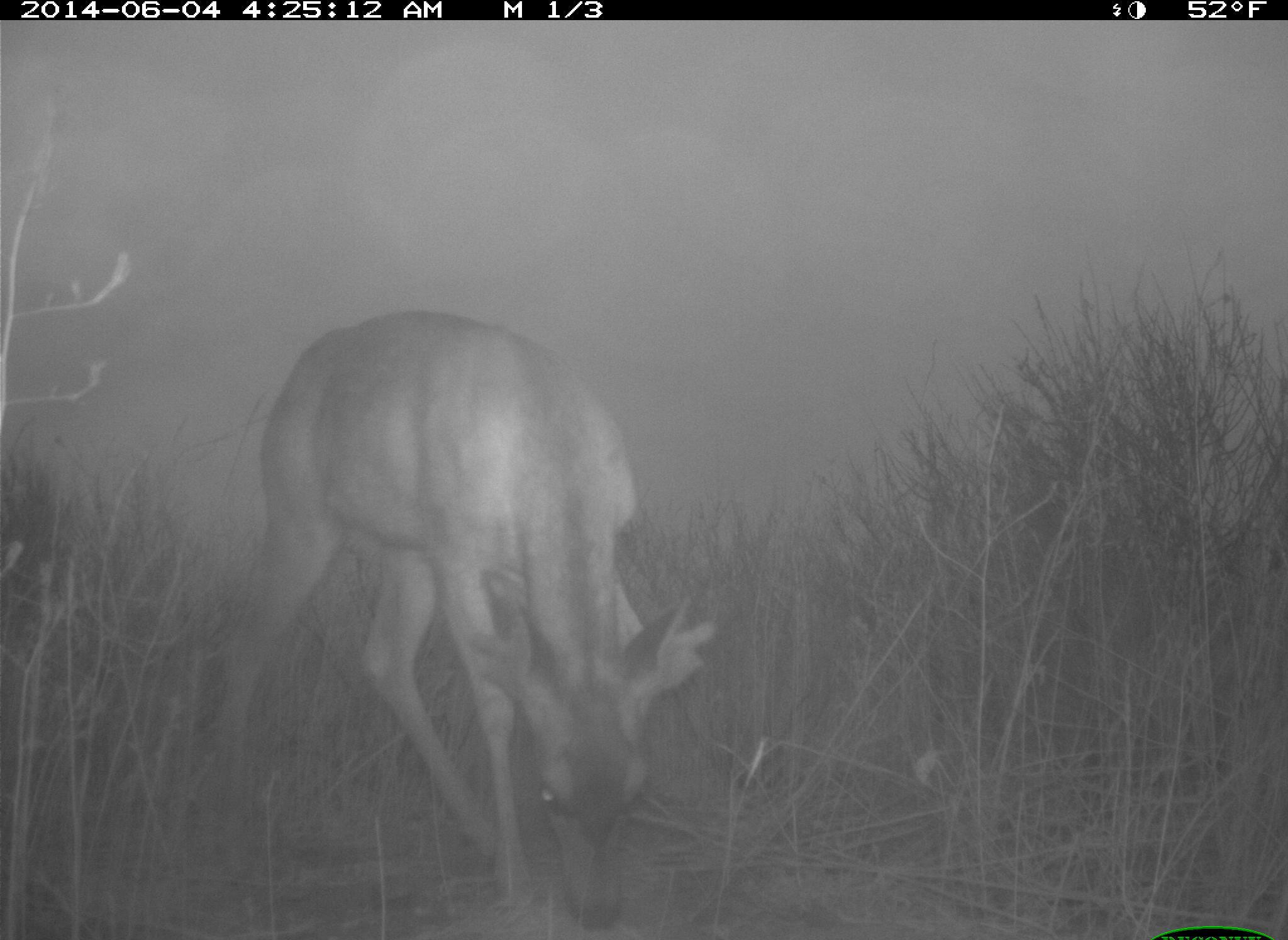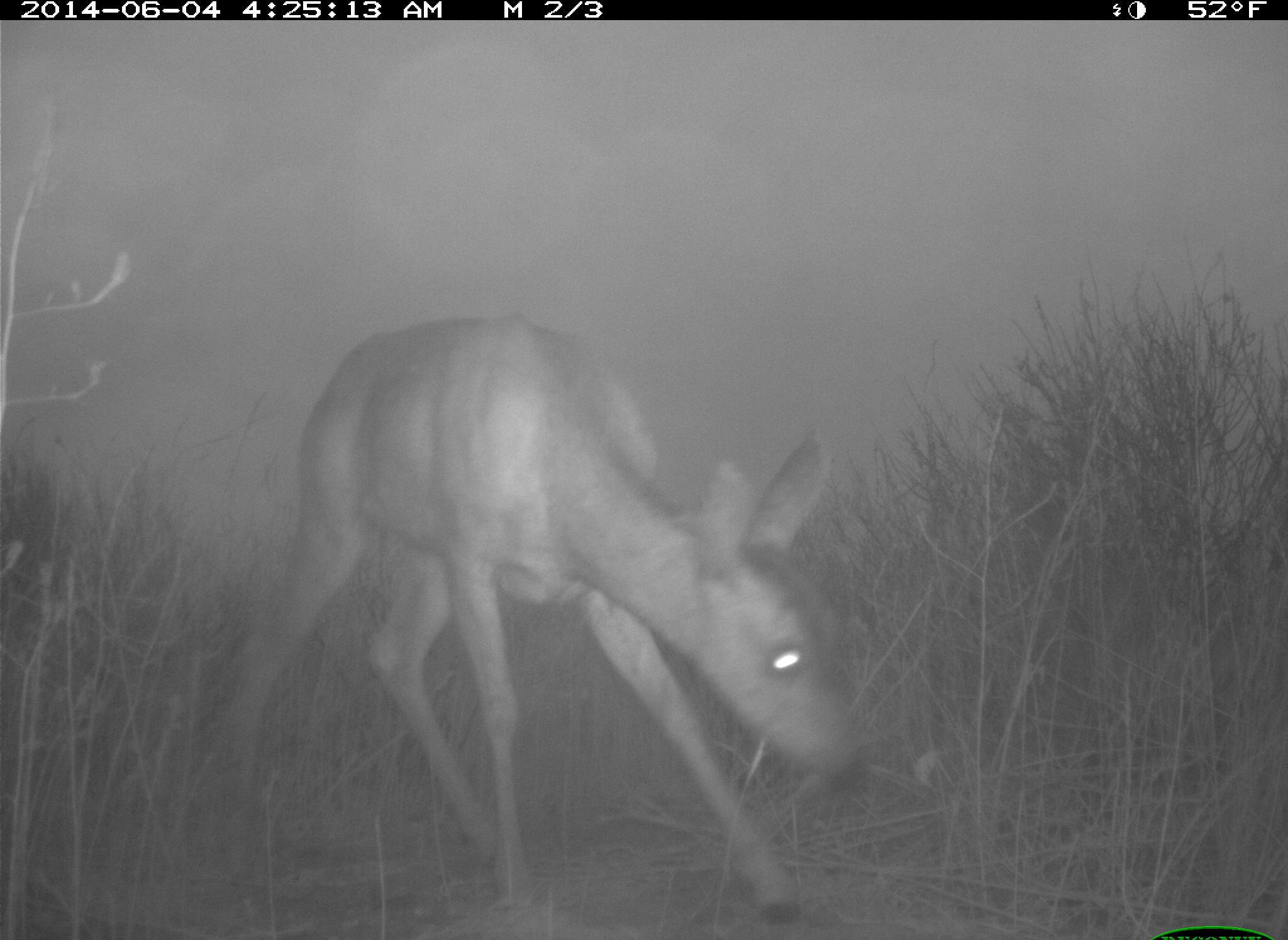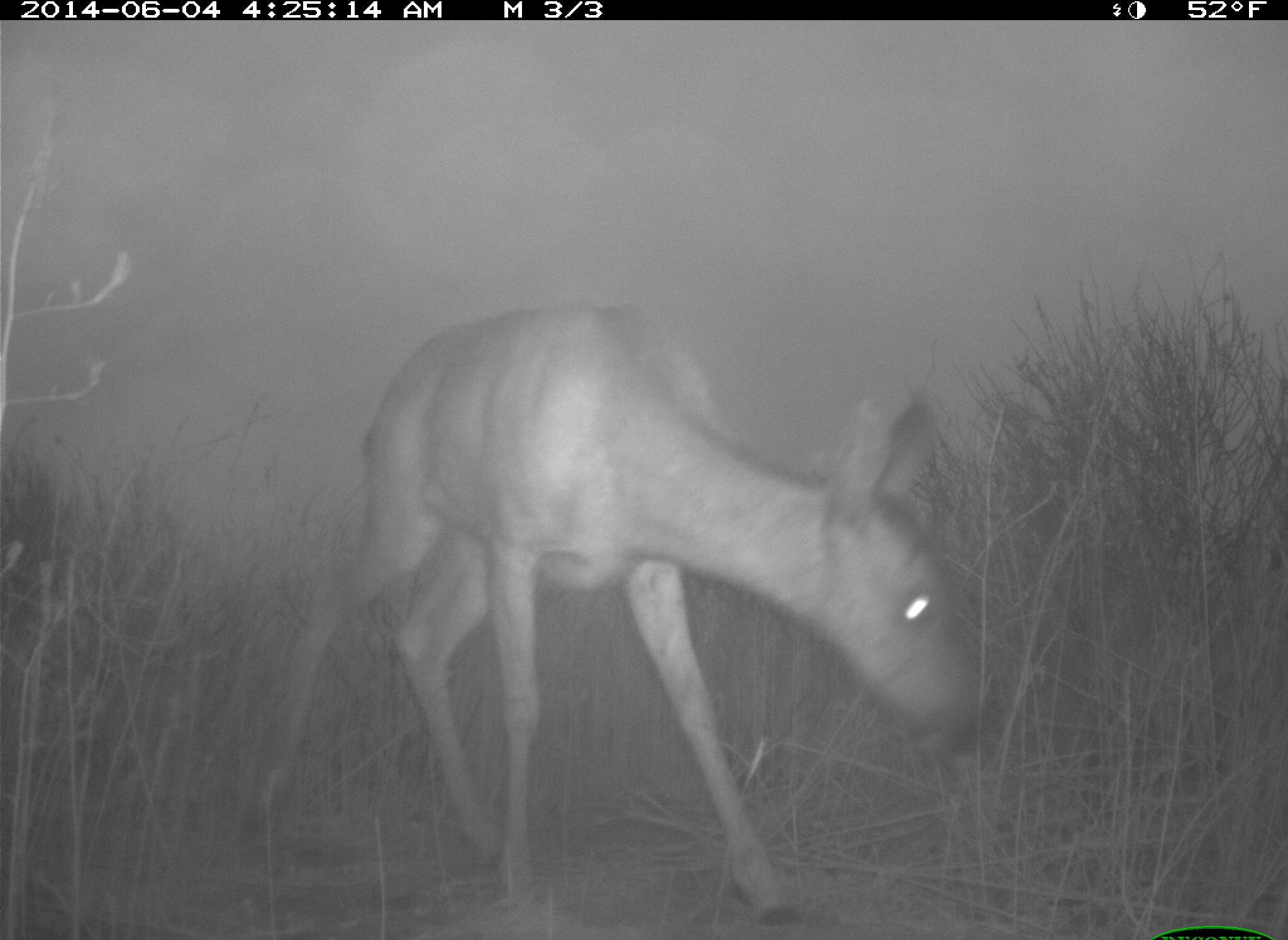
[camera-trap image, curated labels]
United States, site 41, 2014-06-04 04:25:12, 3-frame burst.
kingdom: Animalia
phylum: Chordata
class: Mammalia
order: Artiodactyla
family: Cervidae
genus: Odocoileus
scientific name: Odocoileus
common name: deer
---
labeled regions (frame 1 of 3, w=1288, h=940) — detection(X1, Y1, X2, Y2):
deer: detection(206, 307, 714, 930)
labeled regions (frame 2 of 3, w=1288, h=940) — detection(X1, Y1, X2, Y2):
deer: detection(208, 314, 862, 937)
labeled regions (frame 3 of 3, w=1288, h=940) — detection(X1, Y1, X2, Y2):
deer: detection(237, 298, 985, 936)